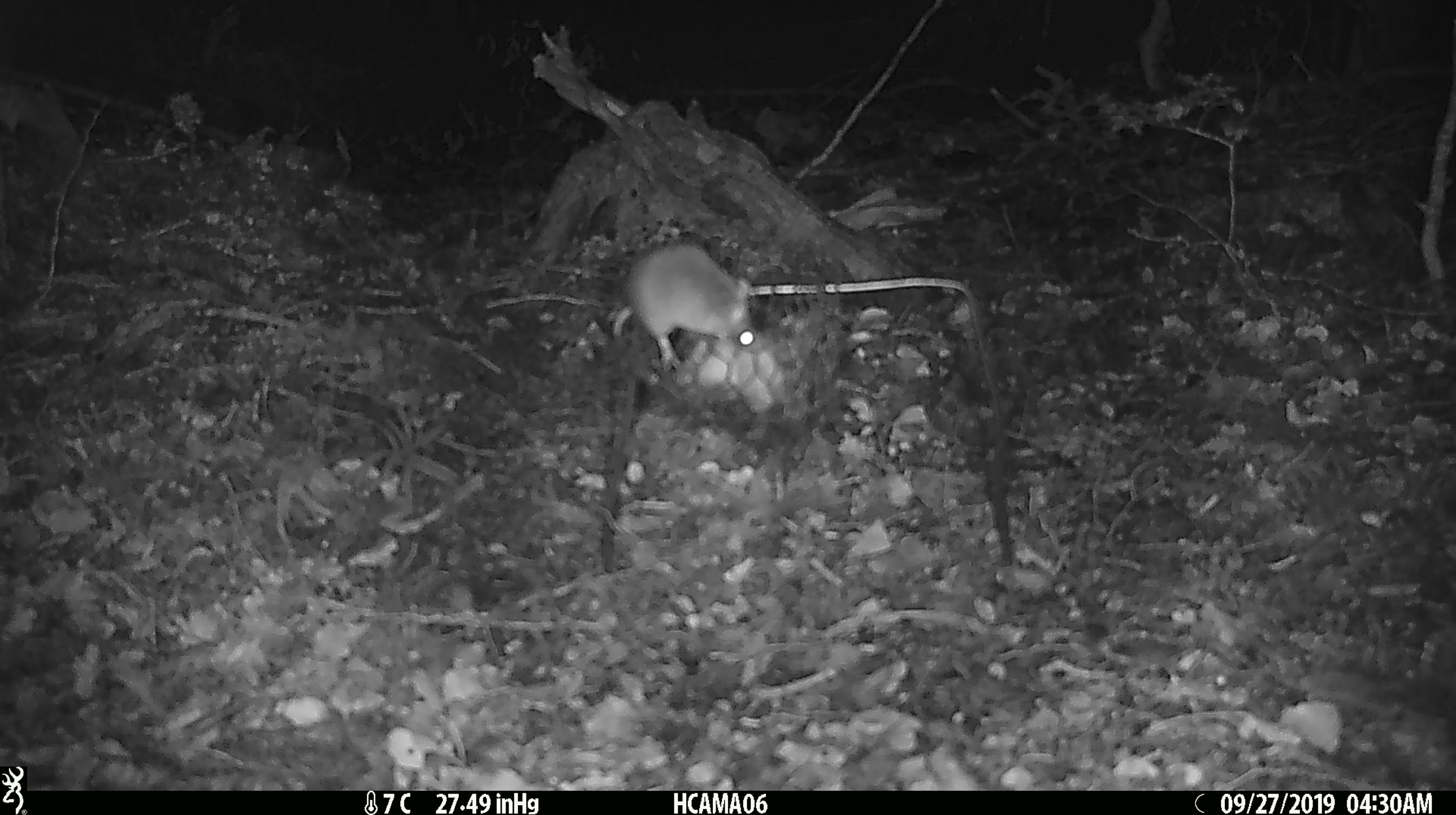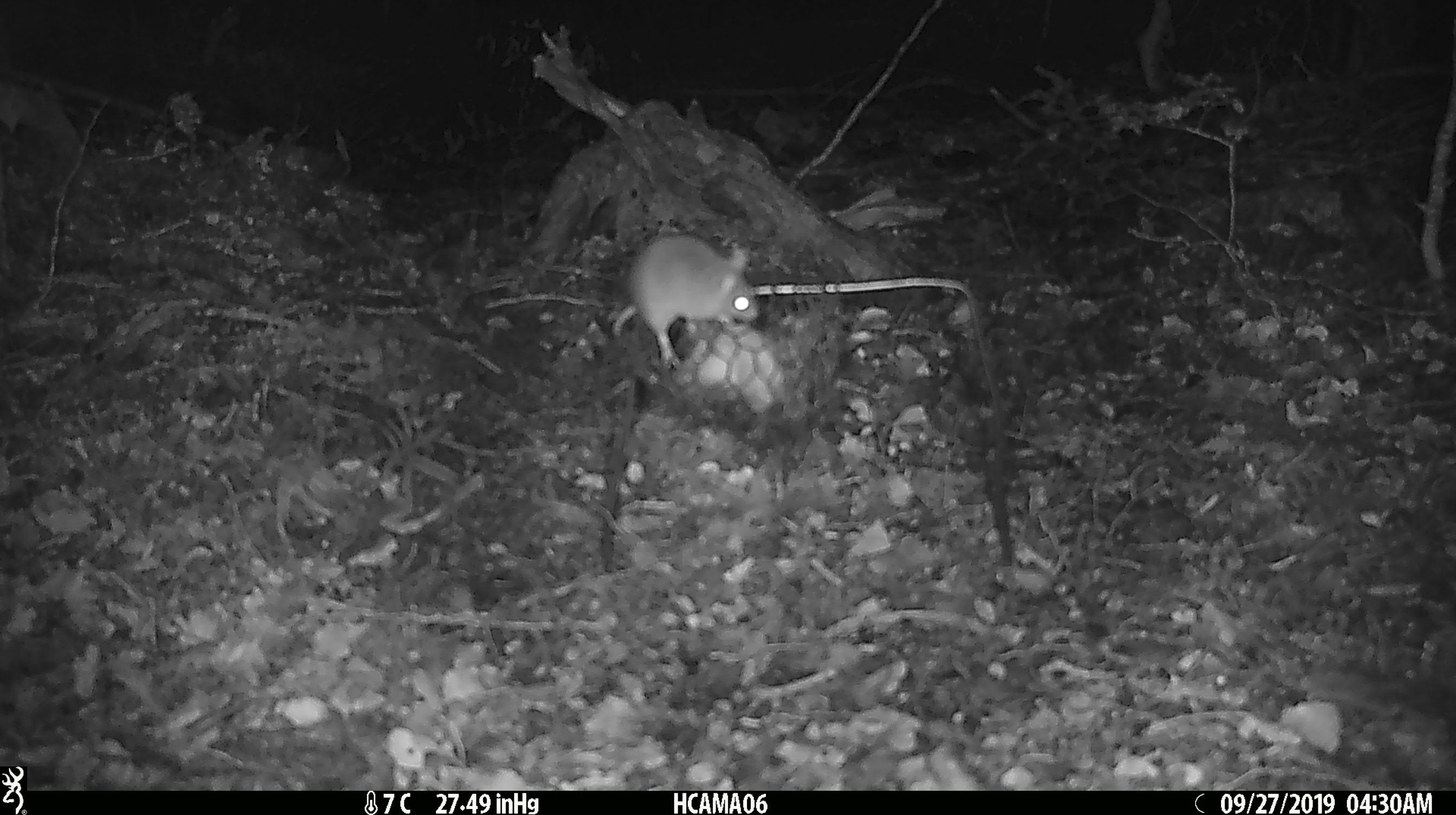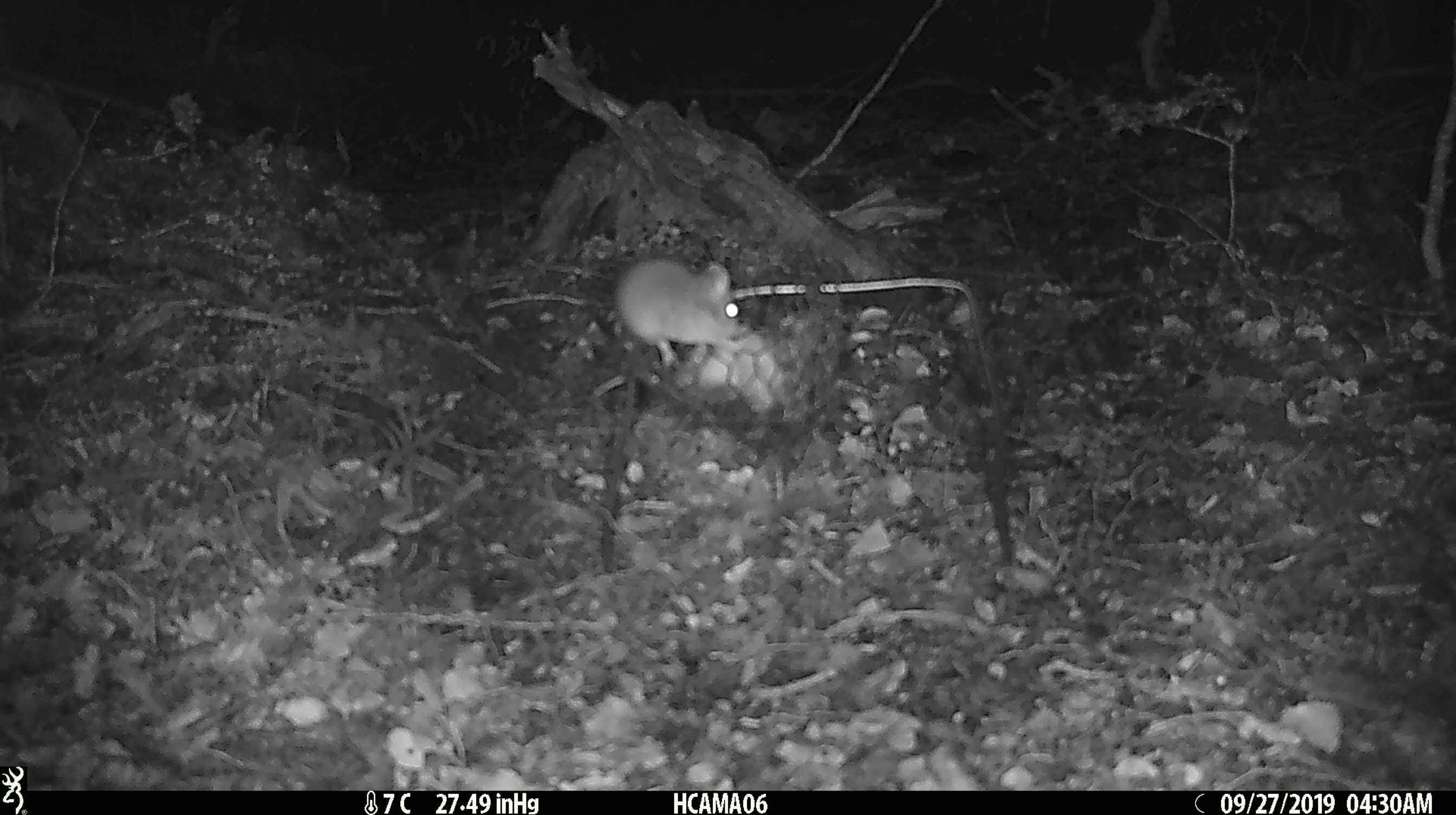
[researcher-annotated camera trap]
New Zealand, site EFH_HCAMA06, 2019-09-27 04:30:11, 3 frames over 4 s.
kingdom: Animalia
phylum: Chordata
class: Mammalia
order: Rodentia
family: Muridae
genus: Mus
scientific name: Mus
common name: mouse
Mouse (Mus).